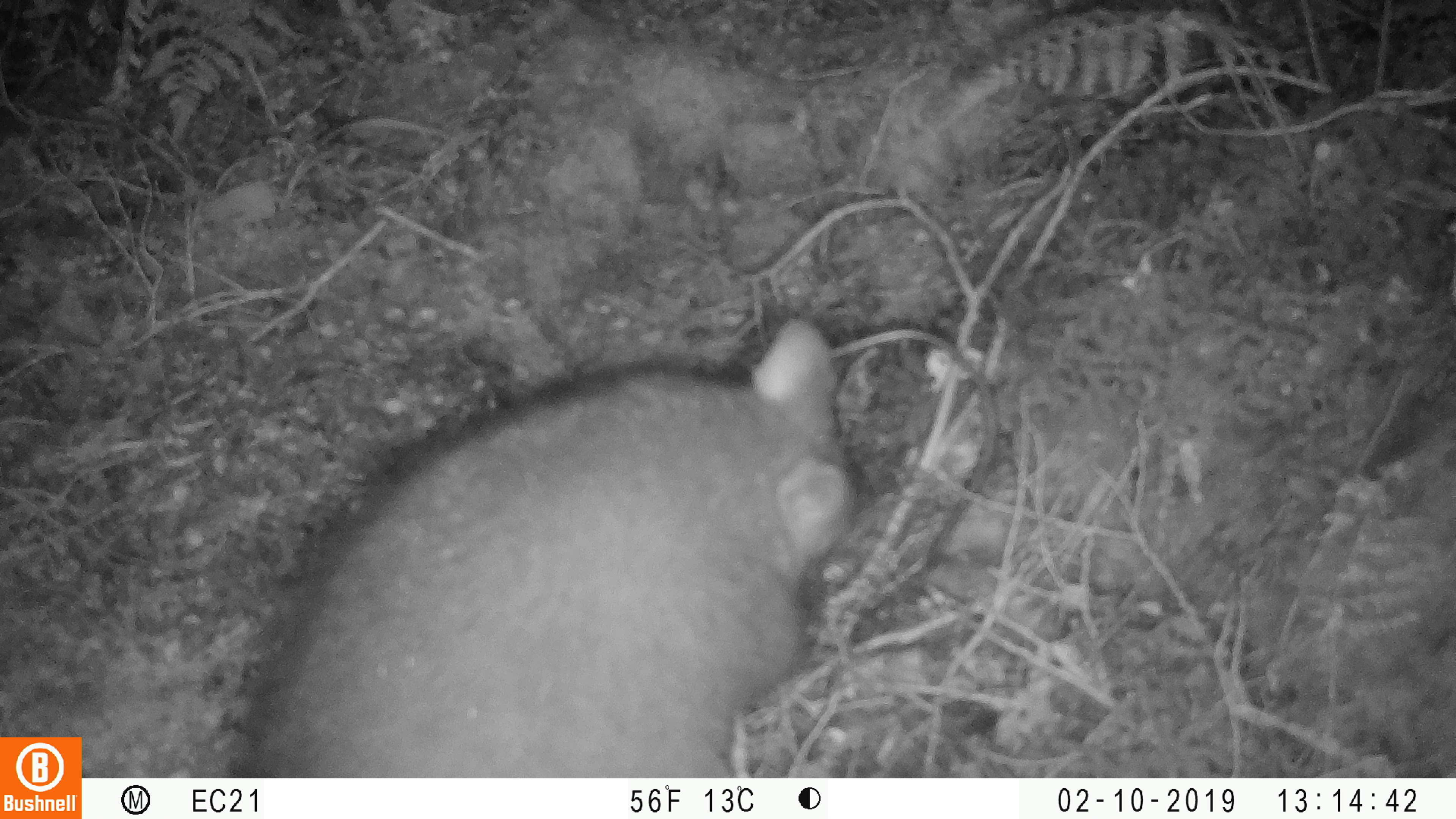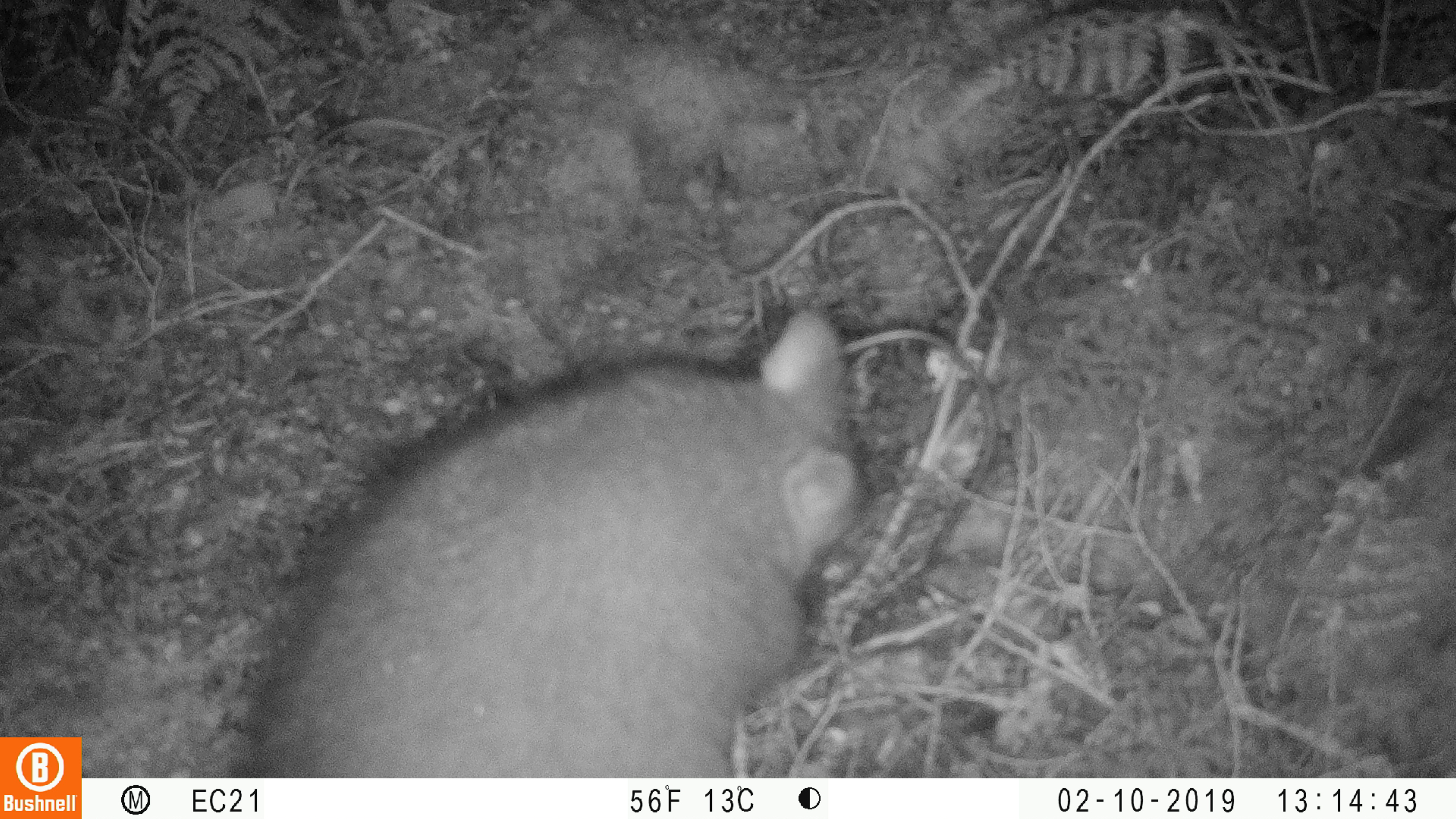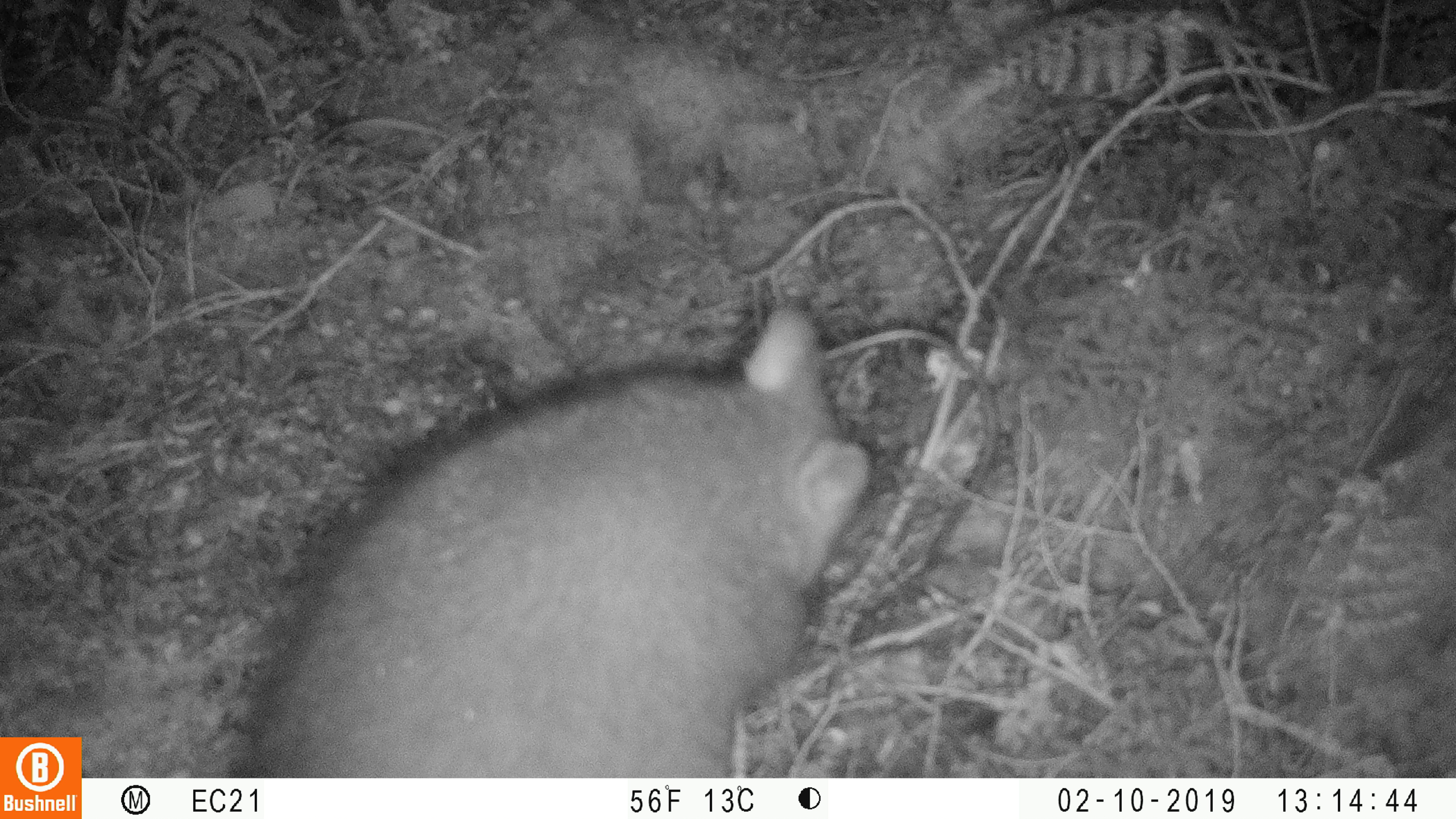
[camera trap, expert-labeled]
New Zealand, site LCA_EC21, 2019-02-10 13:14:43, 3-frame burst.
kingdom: Animalia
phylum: Chordata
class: Mammalia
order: Diprotodontia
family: Phalangeridae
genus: Trichosurus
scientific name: Trichosurus vulpecula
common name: common brushtail possum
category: possum